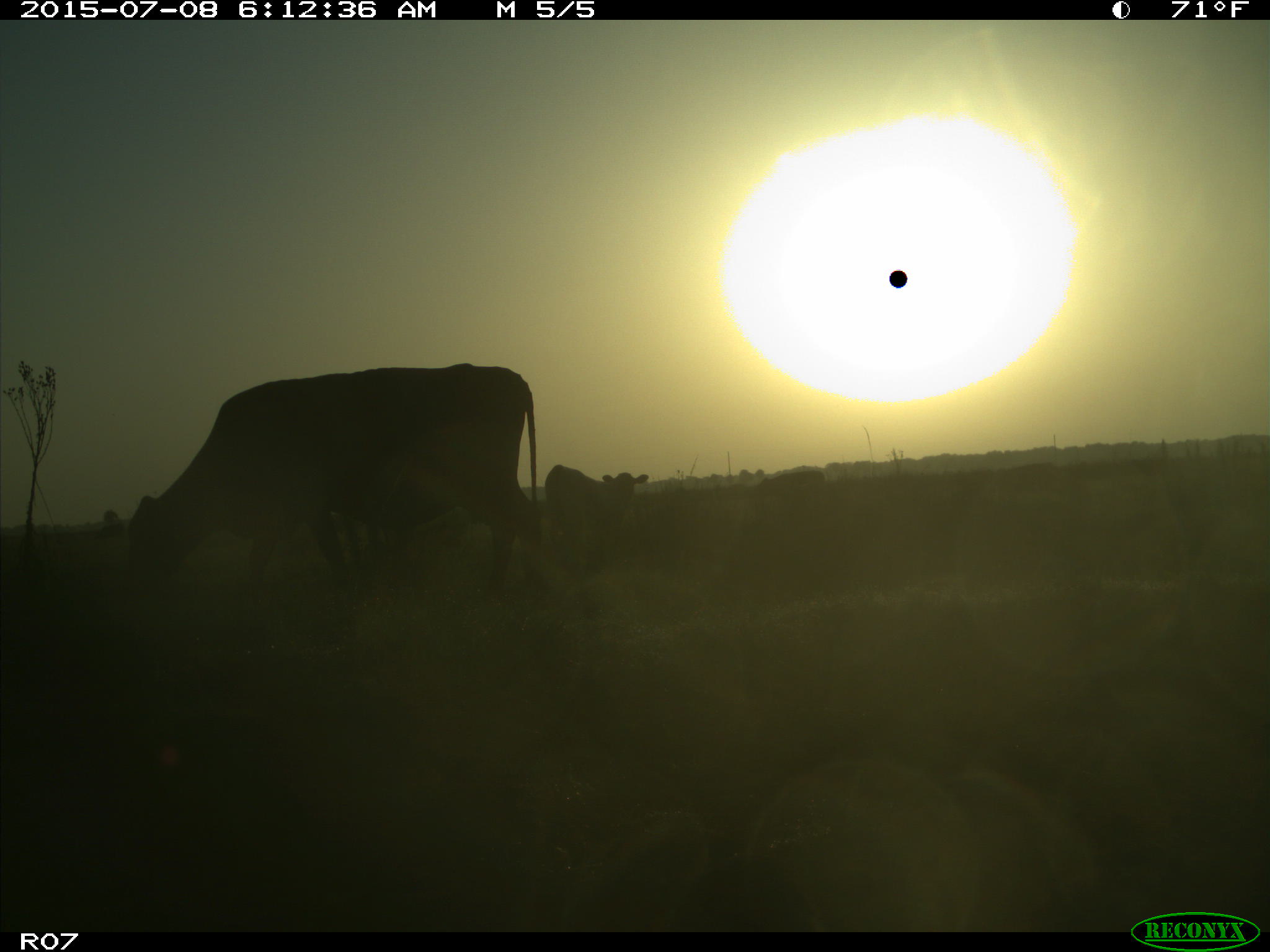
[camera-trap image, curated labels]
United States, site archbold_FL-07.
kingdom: Animalia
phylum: Chordata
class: Mammalia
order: Artiodactyla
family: Bovidae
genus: Bos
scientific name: Bos taurus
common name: domestic cow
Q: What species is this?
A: Bos taurus (domestic cow).